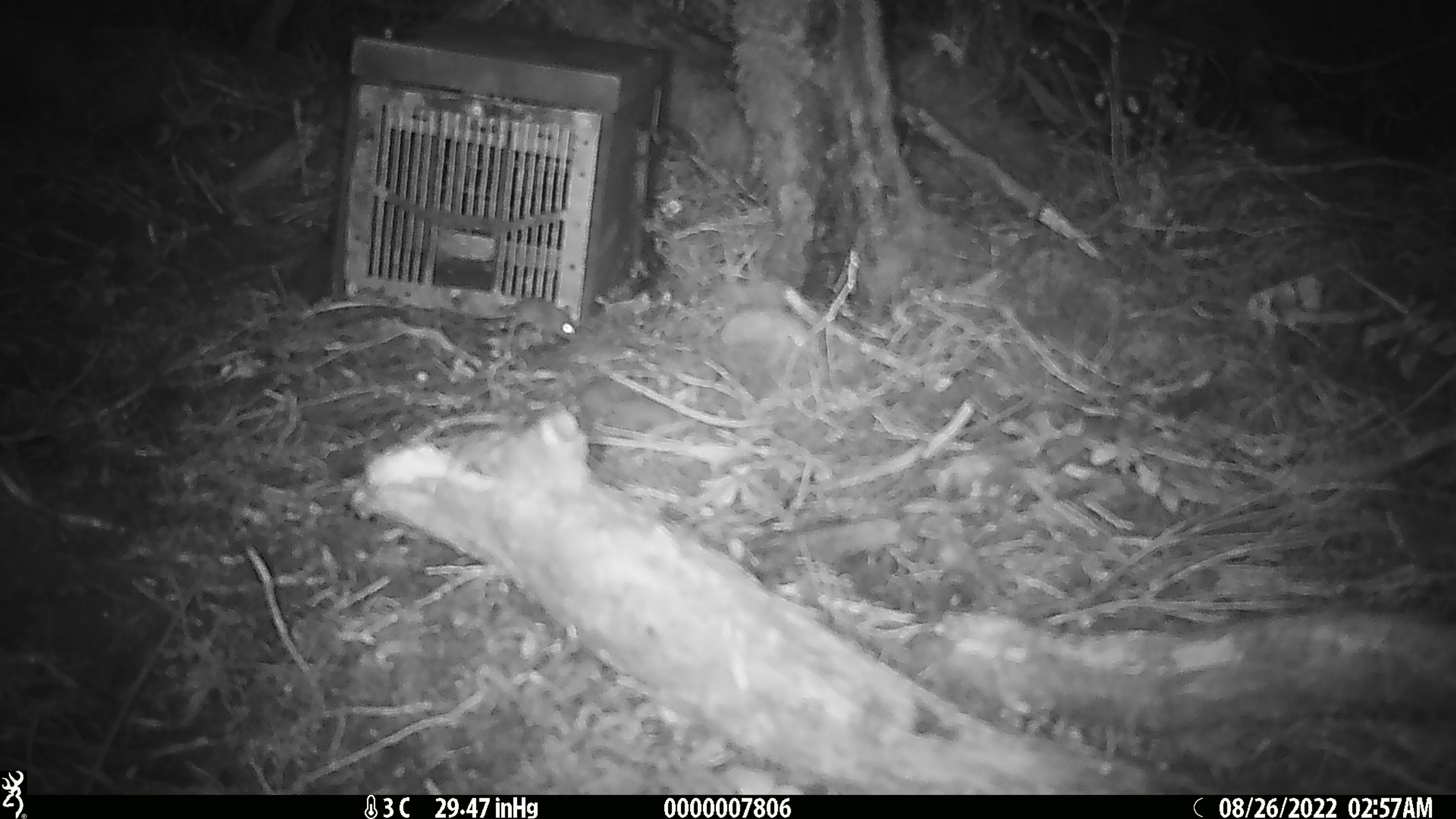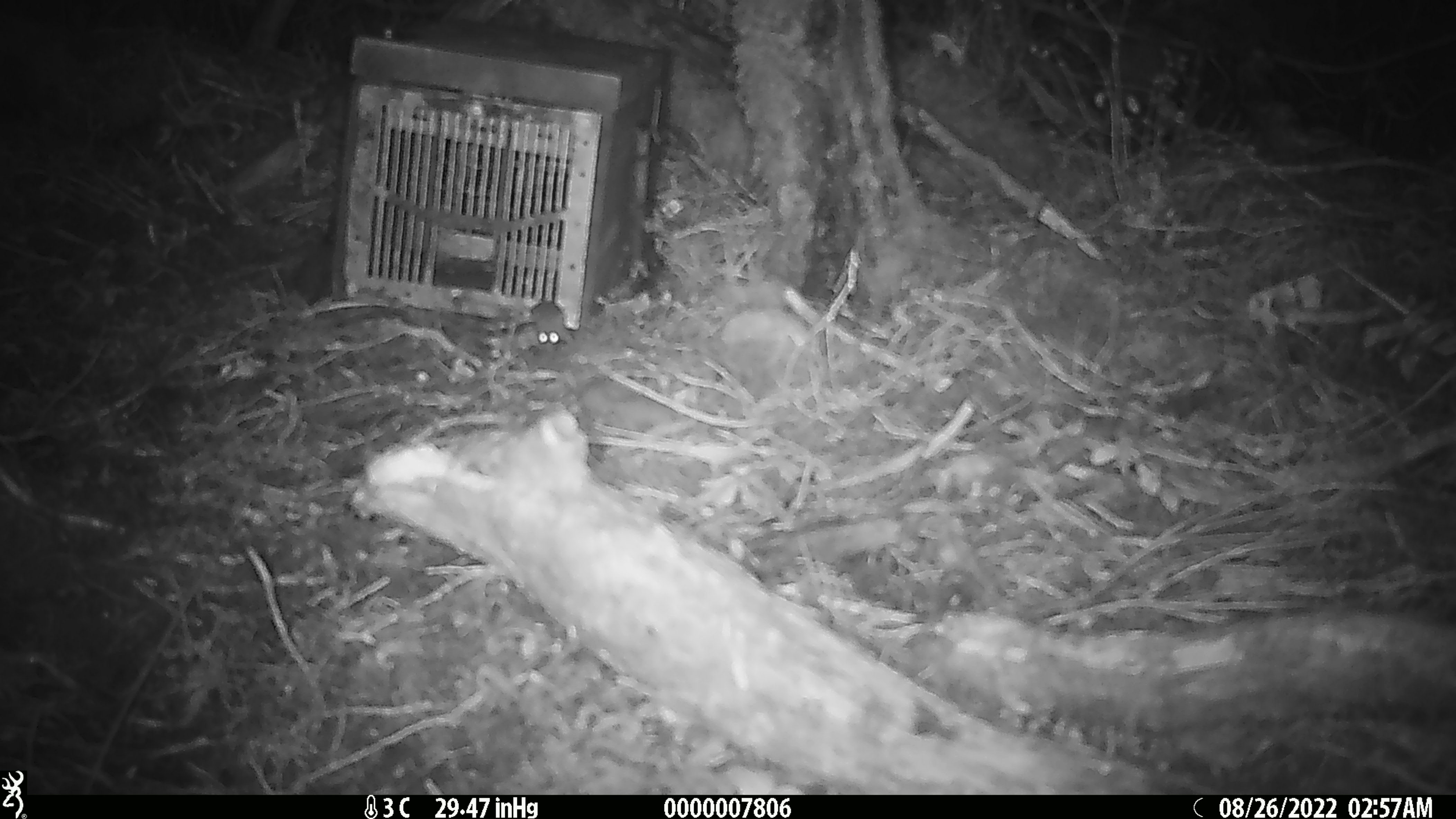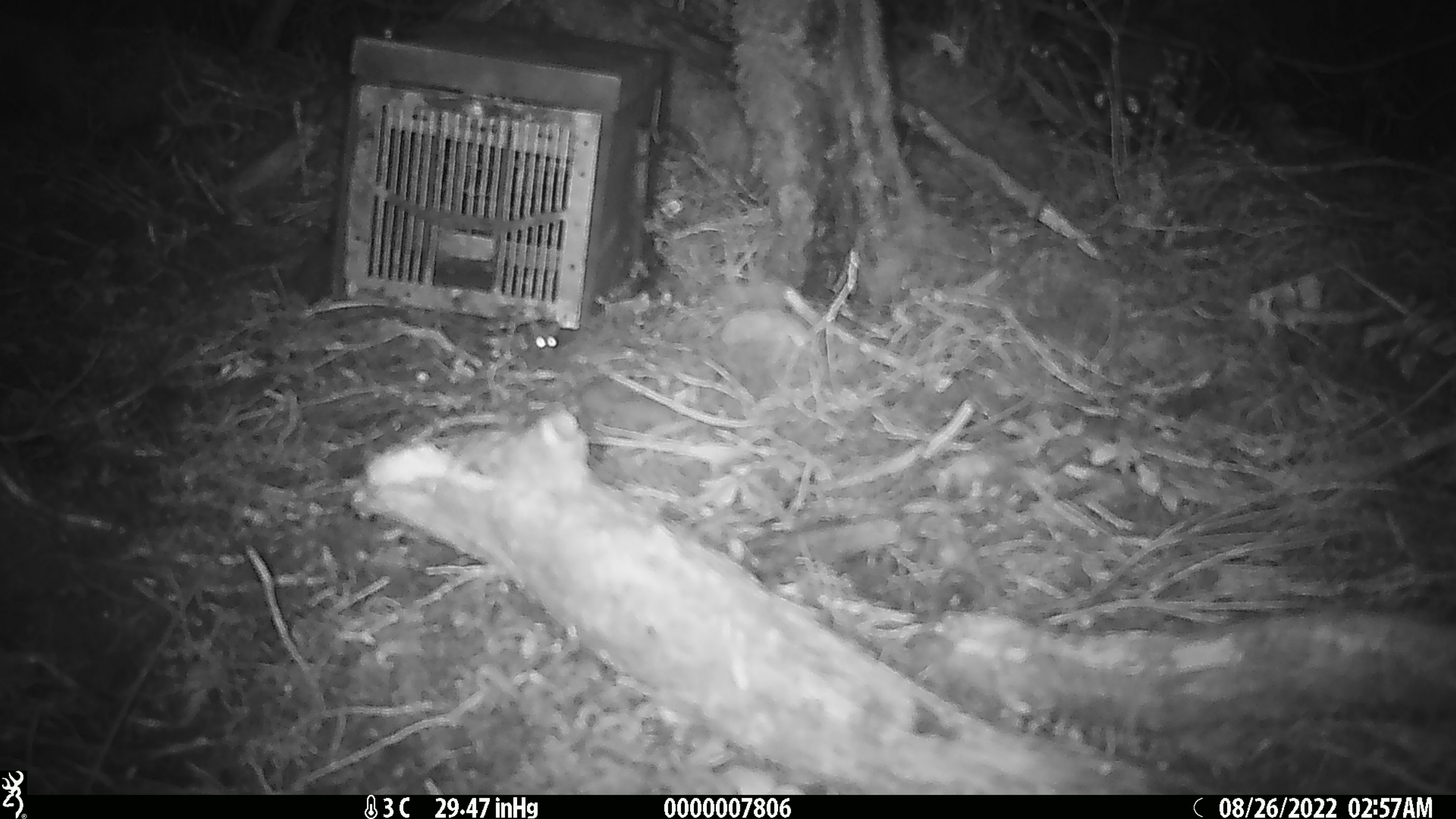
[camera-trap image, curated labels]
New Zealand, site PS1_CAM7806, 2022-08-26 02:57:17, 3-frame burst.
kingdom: Animalia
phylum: Chordata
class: Mammalia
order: Rodentia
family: Muridae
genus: Mus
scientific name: Mus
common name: mouse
Mouse (Mus).